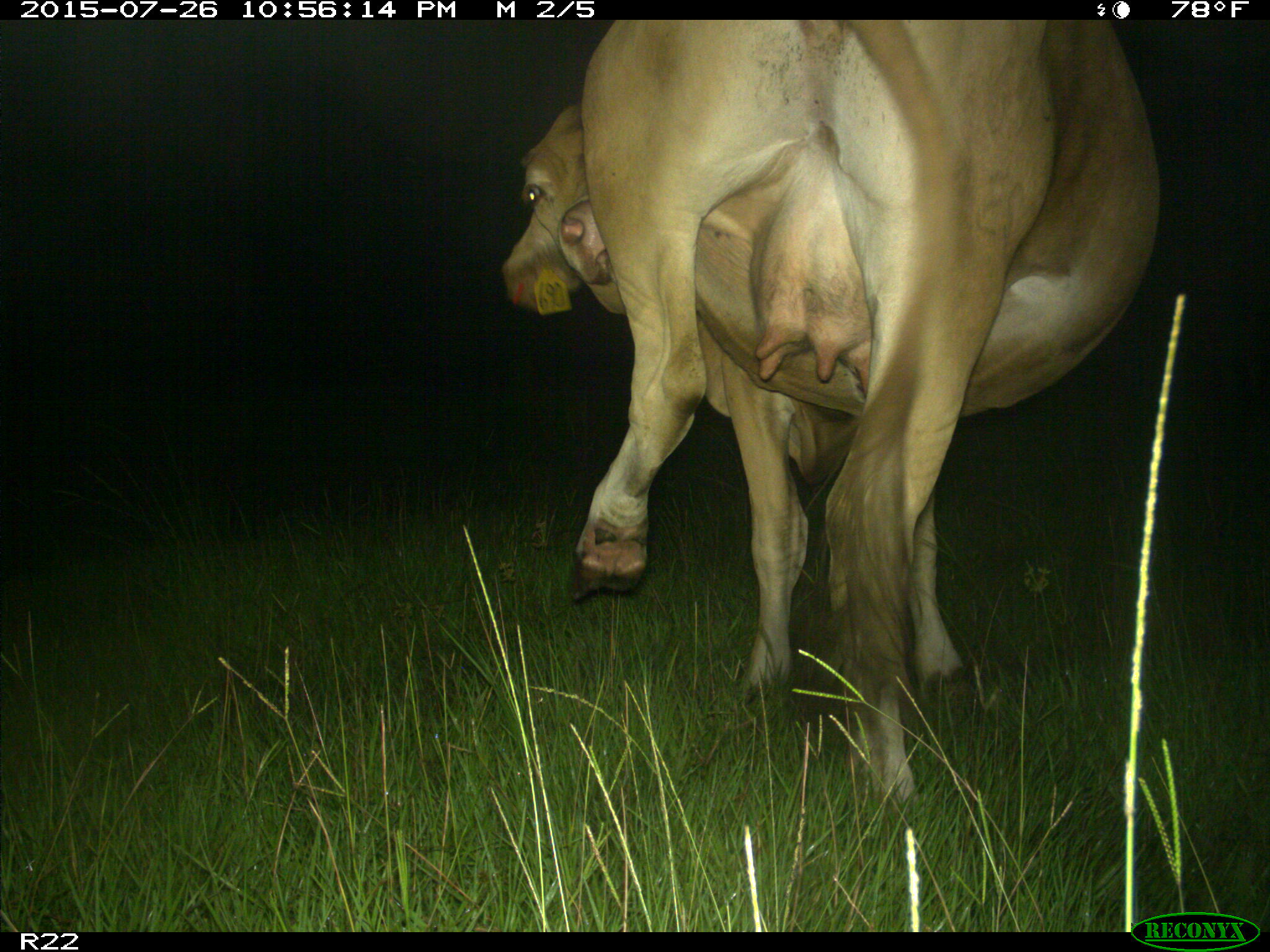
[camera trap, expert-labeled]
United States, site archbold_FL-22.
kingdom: Animalia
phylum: Chordata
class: Mammalia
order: Artiodactyla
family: Bovidae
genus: Bos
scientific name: Bos taurus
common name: domestic cow